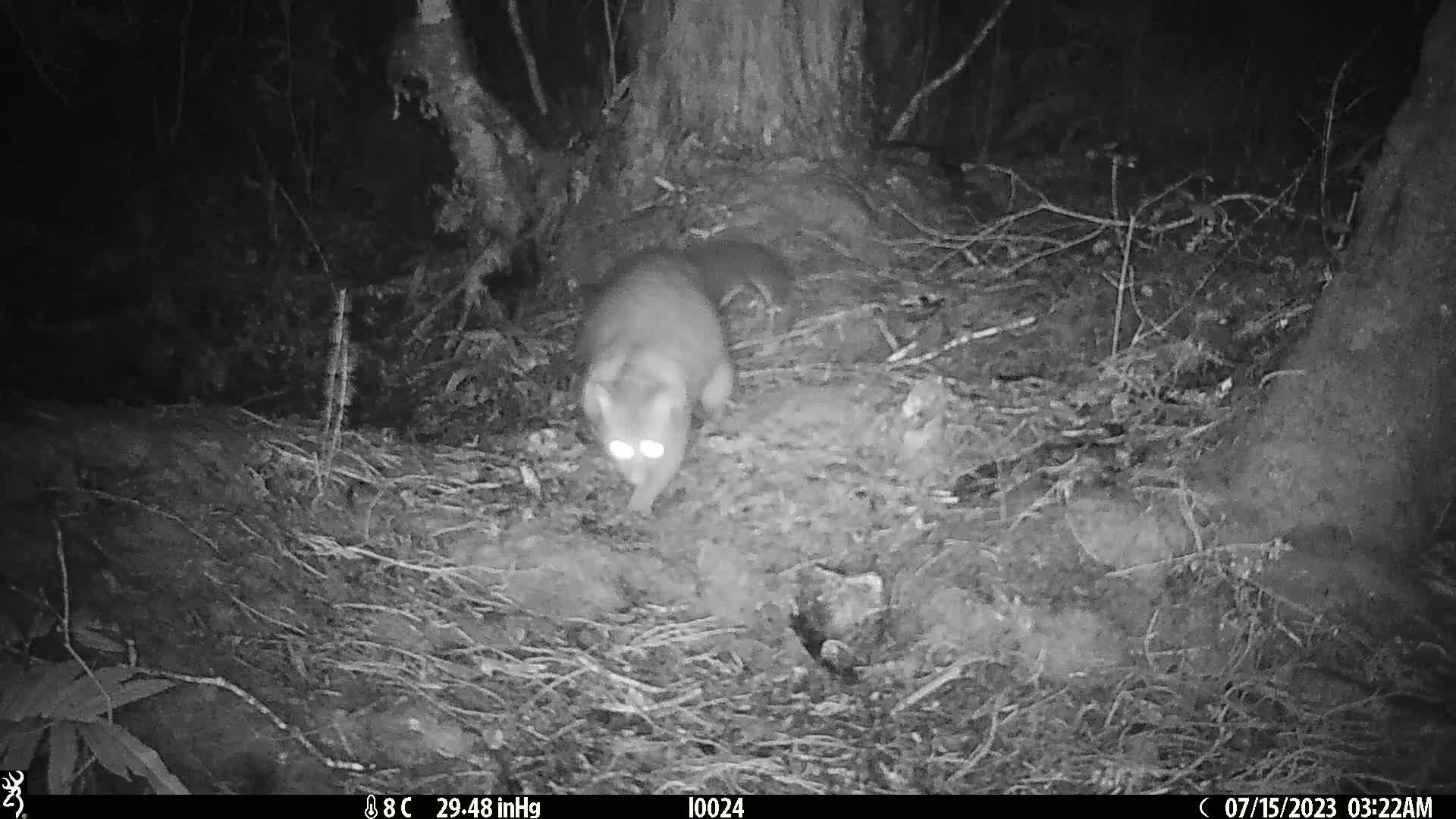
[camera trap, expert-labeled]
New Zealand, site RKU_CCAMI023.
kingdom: Animalia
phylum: Chordata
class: Mammalia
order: Diprotodontia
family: Phalangeridae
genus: Trichosurus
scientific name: Trichosurus vulpecula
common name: common brushtail possum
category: possum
Possum (common brushtail possum) (Trichosurus vulpecula).